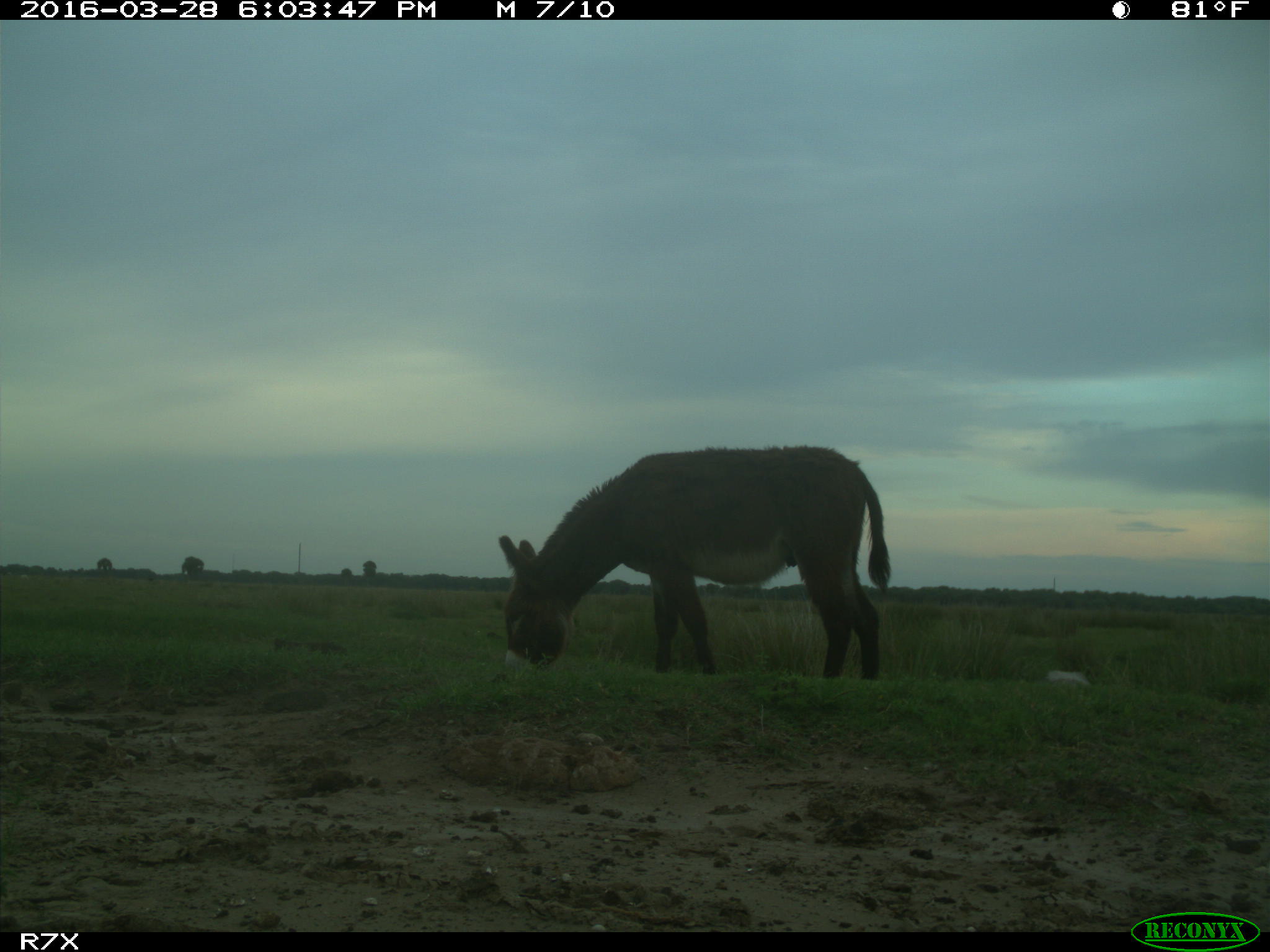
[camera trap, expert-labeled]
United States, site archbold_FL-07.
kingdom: Animalia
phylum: Chordata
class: Mammalia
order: Perissodactyla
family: Equidae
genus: Equus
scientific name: Equus africanus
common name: african wild ass